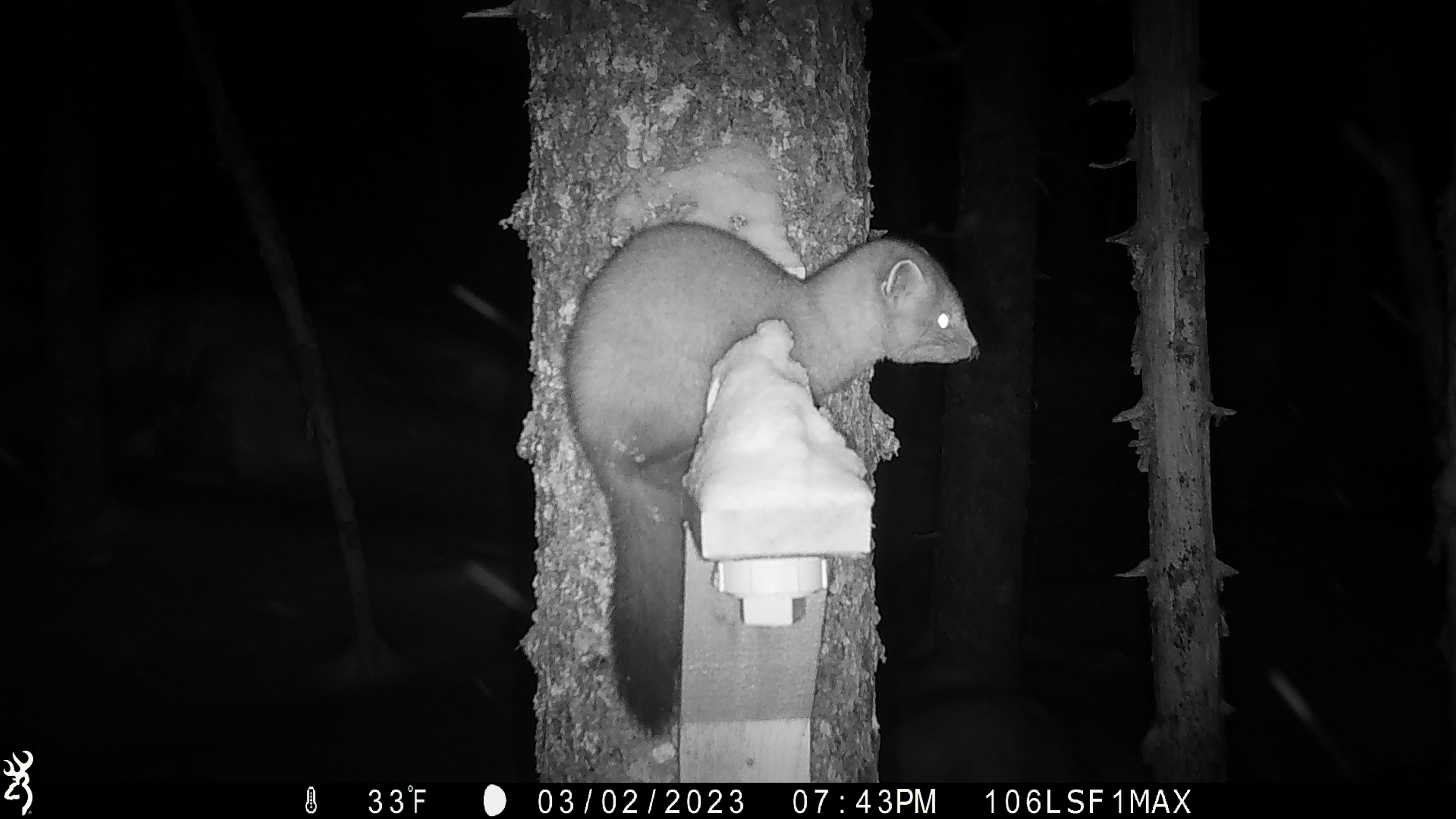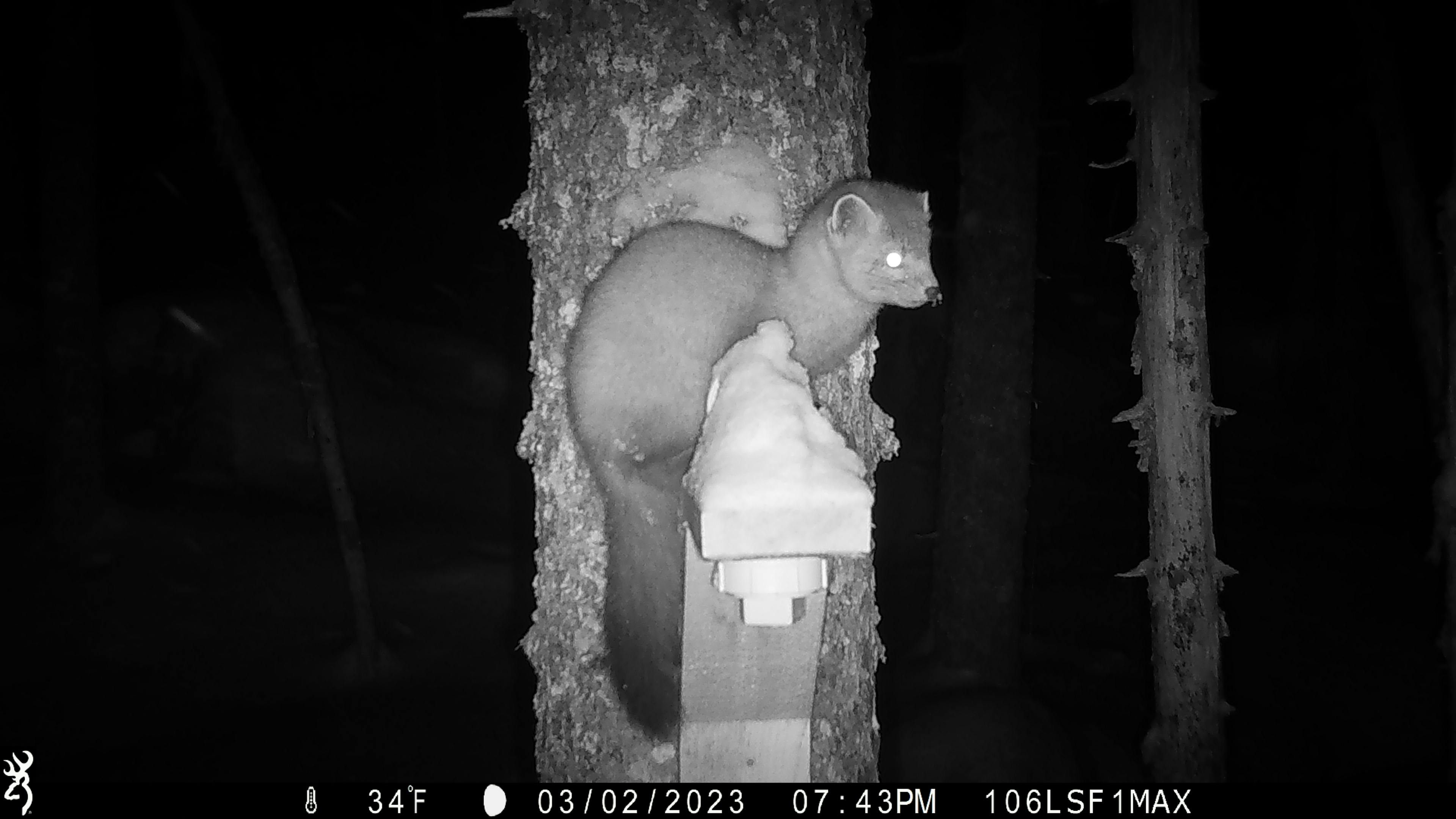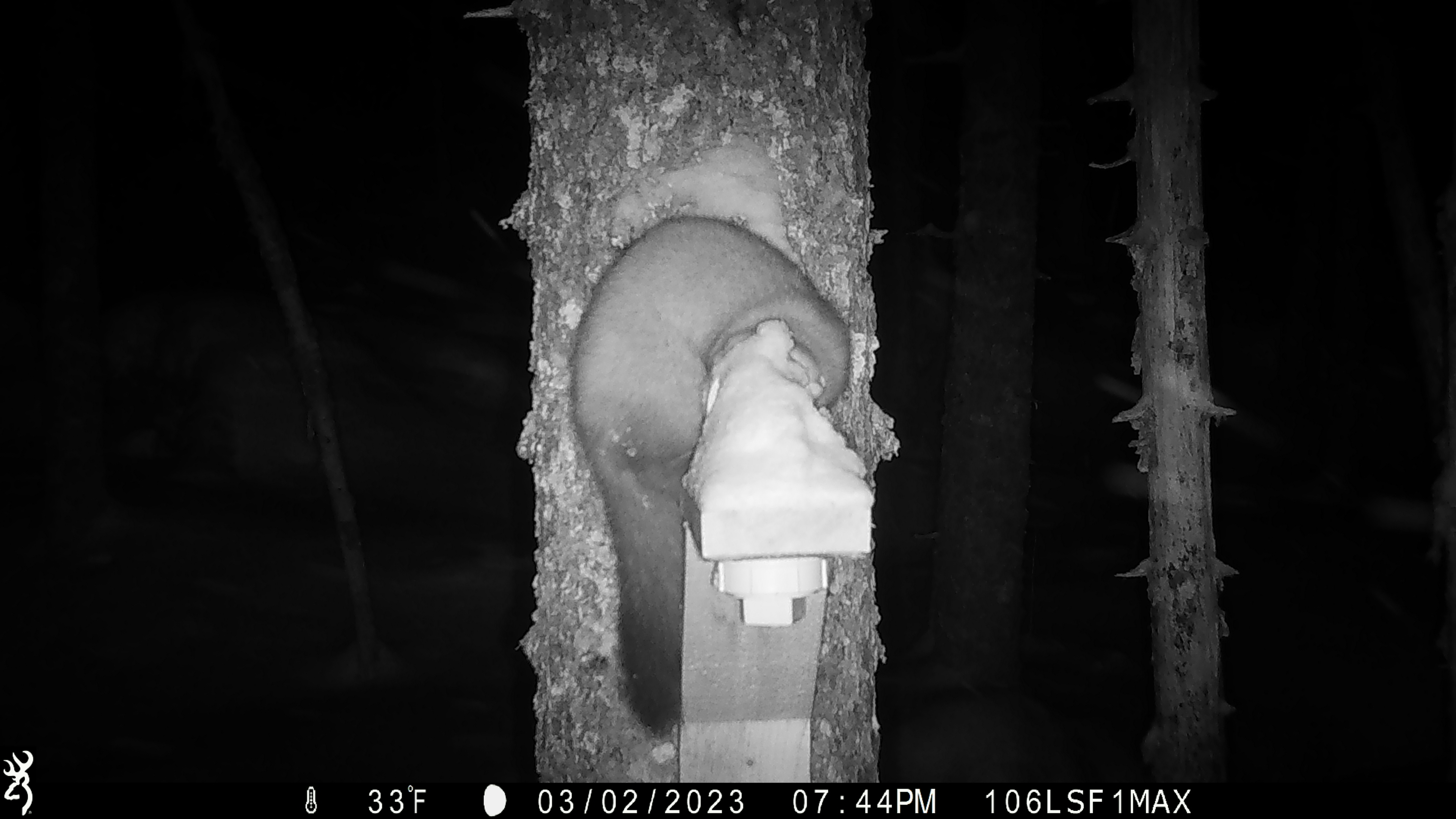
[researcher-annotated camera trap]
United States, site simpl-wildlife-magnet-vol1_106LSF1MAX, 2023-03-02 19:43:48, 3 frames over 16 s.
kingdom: Animalia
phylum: Chordata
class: Mammalia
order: Carnivora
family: Mustelidae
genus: Martes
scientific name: Martes americana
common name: american marten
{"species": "american marten (Martes americana)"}